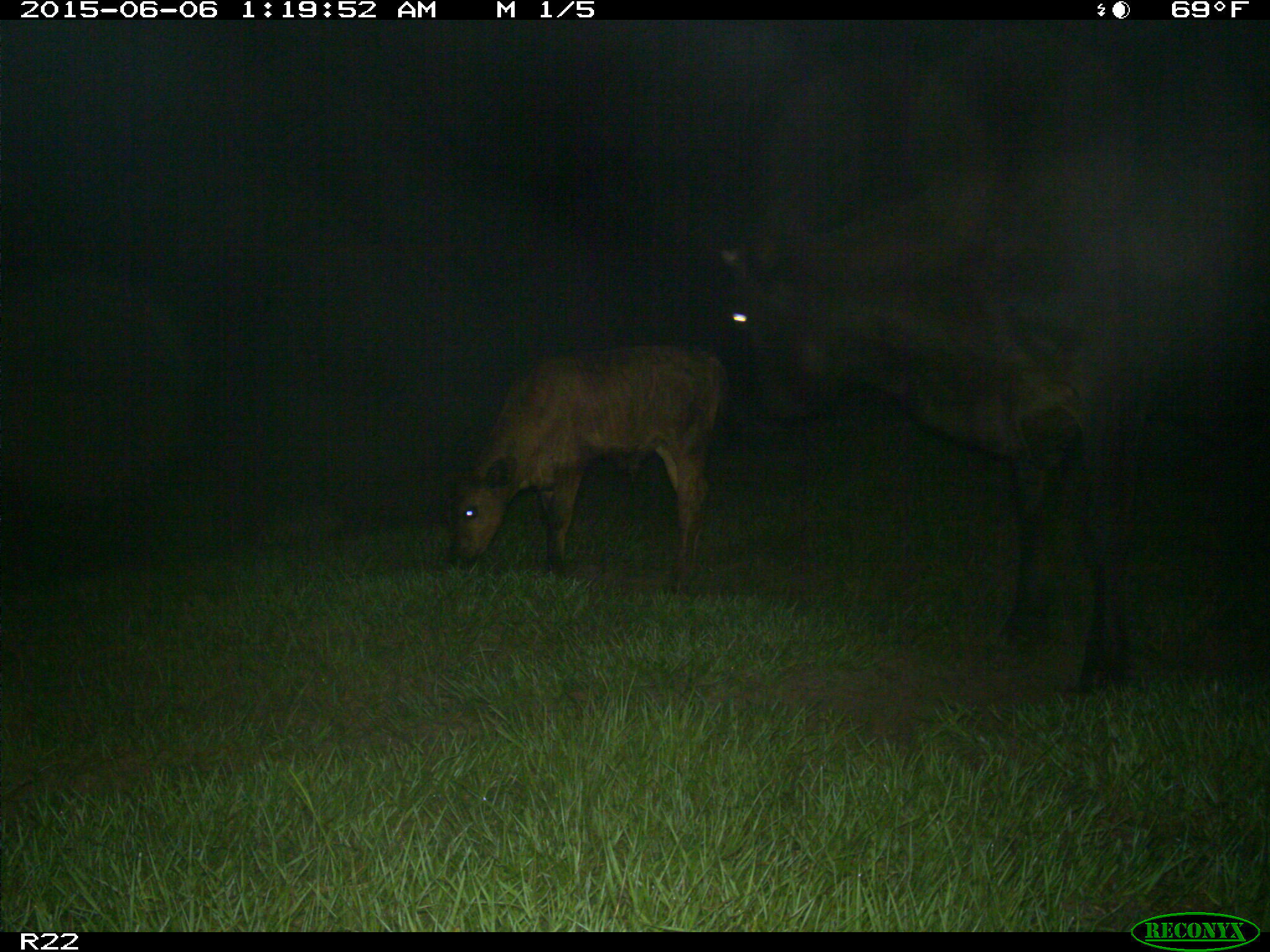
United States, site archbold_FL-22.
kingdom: Animalia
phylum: Chordata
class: Mammalia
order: Artiodactyla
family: Bovidae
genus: Bos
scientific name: Bos taurus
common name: domestic cow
Bos taurus (domestic cow).